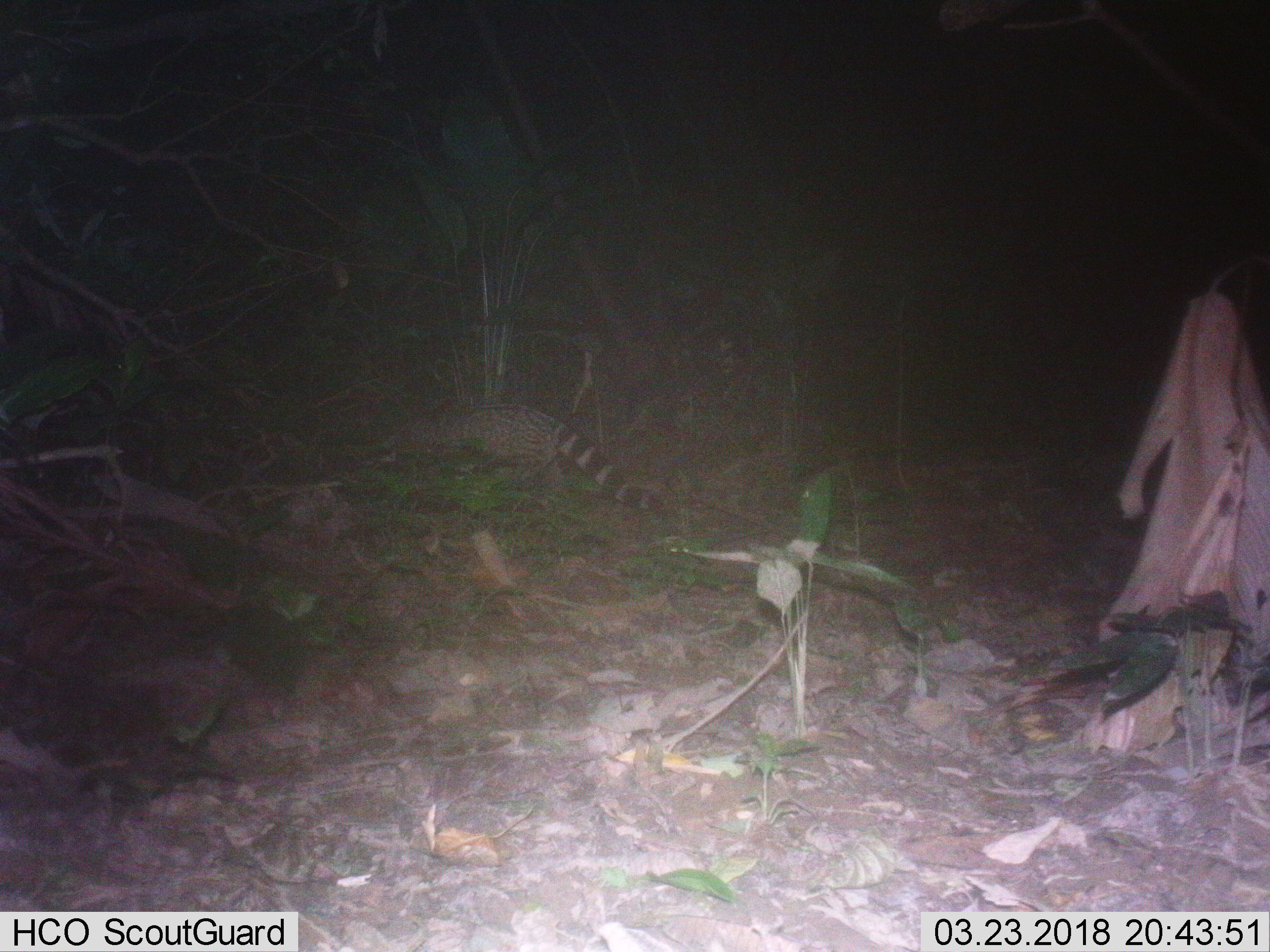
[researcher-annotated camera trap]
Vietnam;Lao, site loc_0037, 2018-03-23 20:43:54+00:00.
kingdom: Animalia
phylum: Chordata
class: Mammalia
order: Carnivora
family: Viverridae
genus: Viverra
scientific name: Viverra zibetha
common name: large indian civet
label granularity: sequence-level